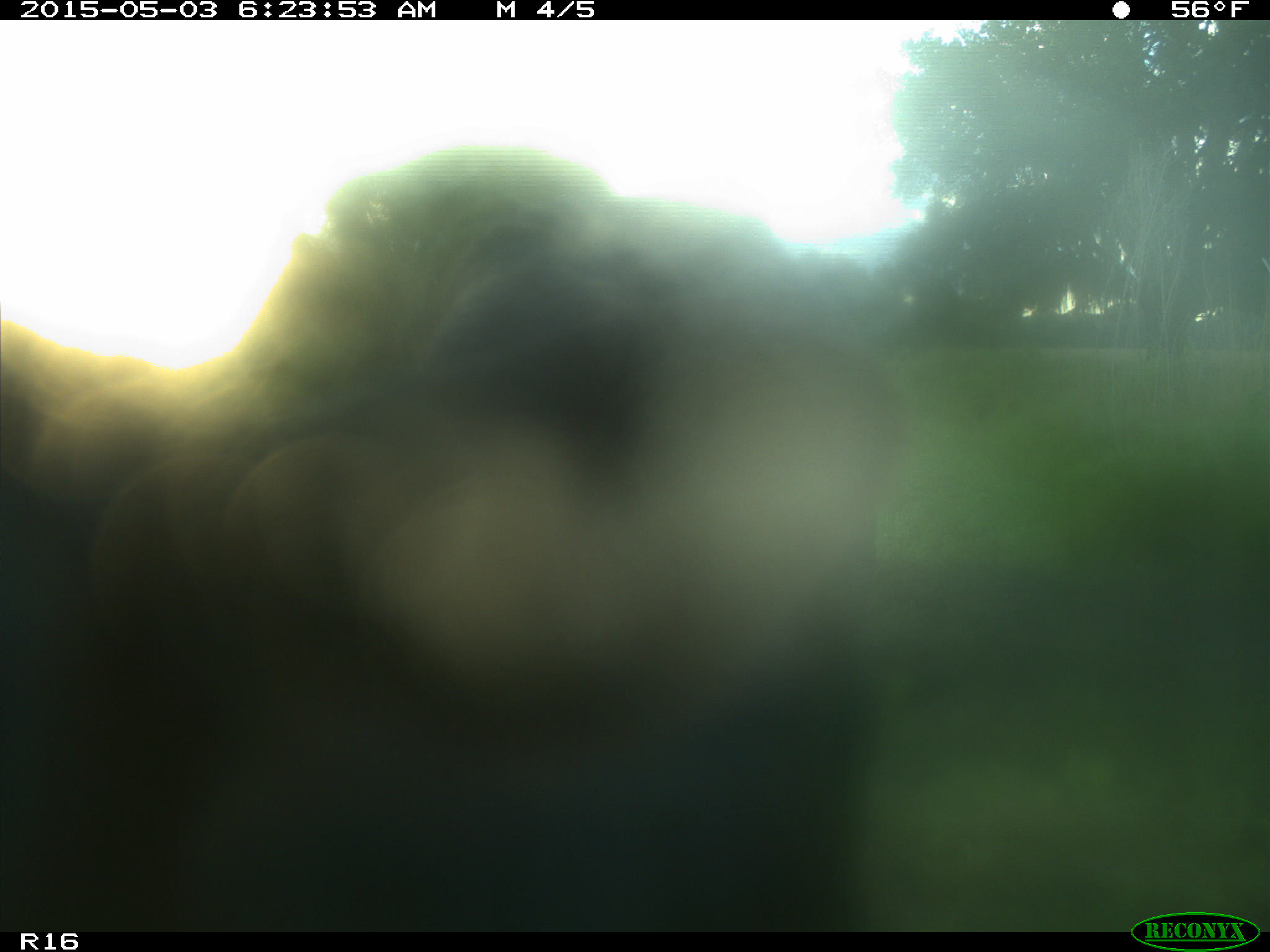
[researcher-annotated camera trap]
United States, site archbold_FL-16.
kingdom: Animalia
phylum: Chordata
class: Mammalia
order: Artiodactyla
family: Bovidae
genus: Bos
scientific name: Bos taurus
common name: domestic cow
Bos taurus (domestic cow).